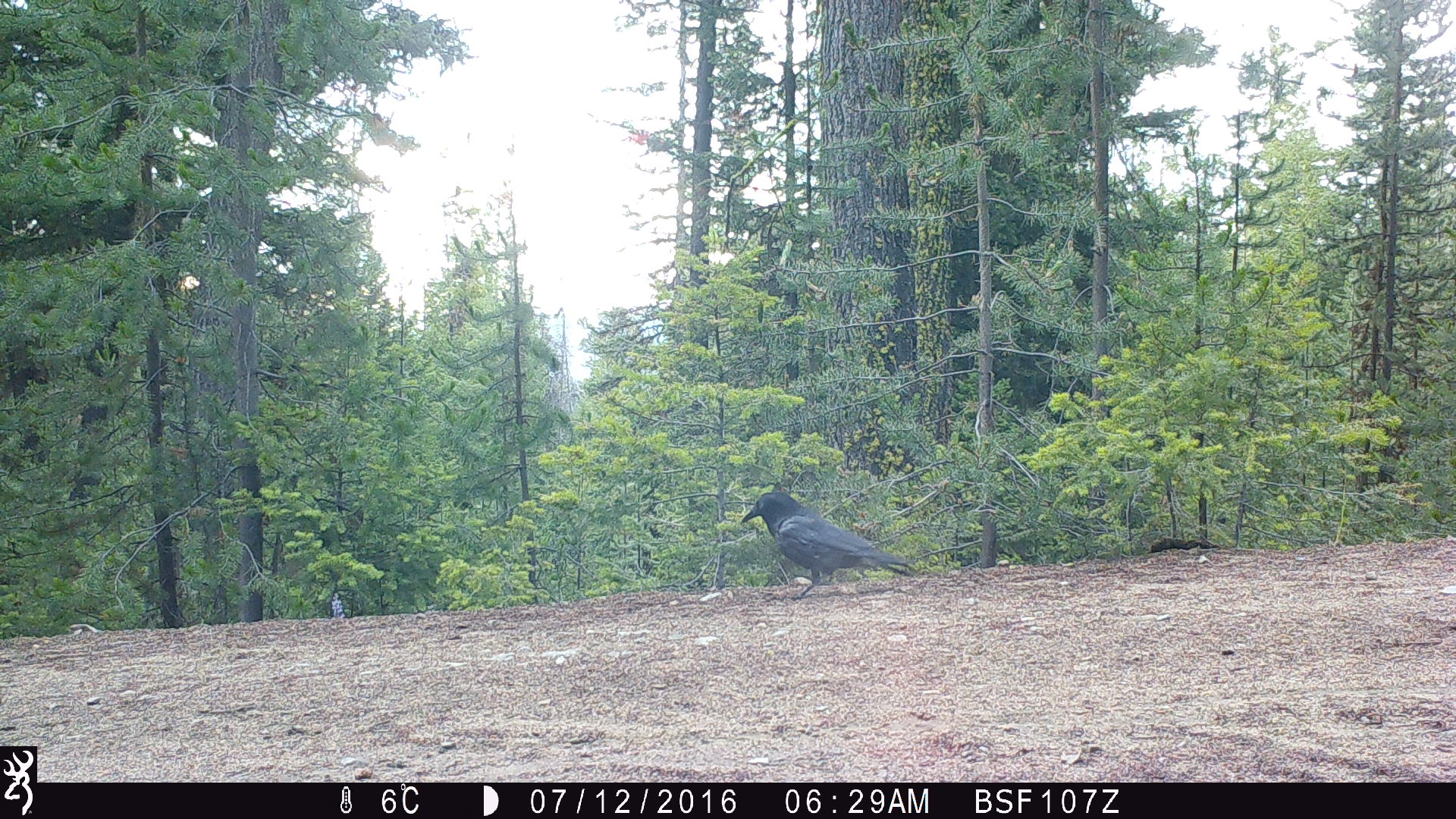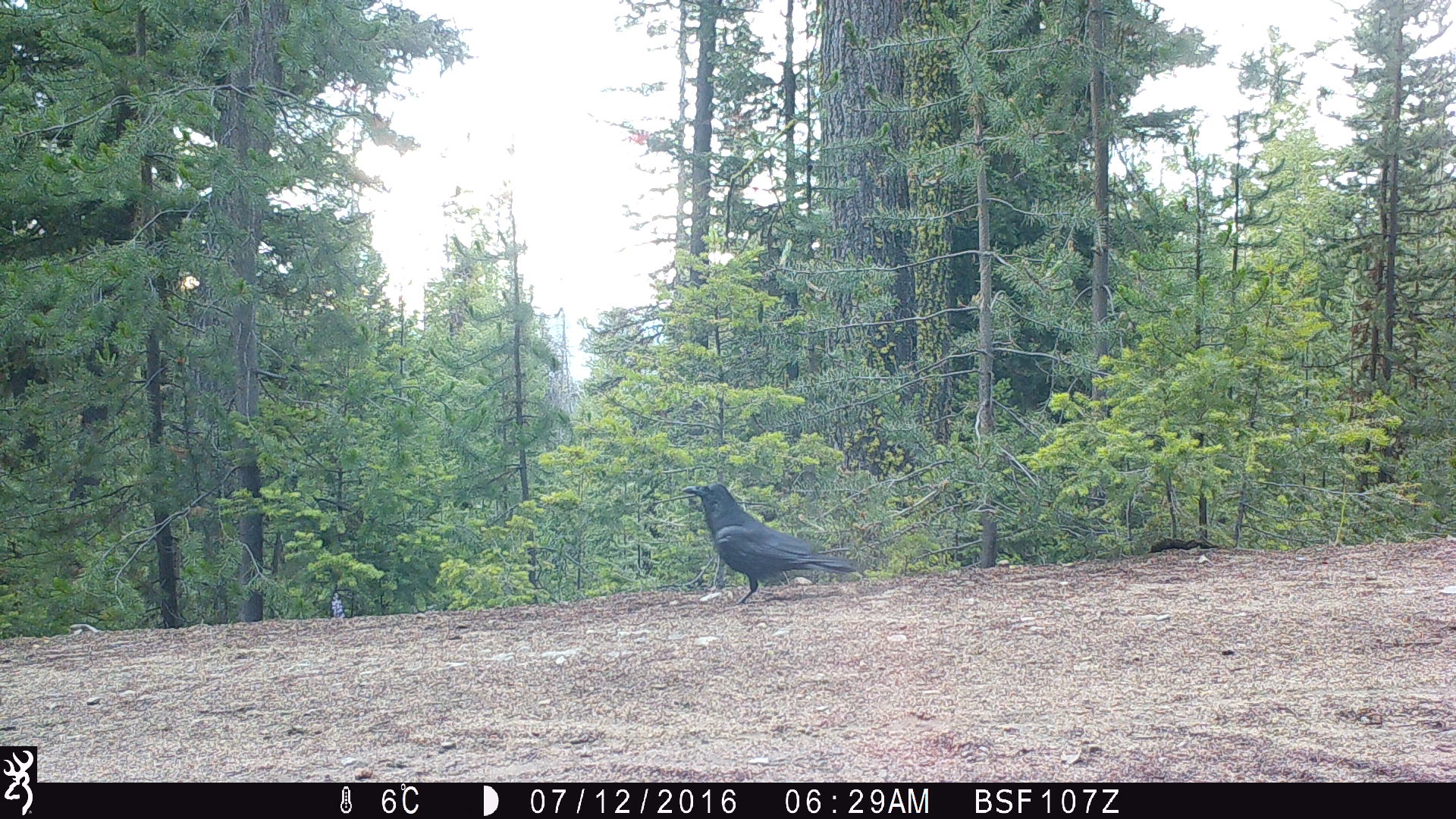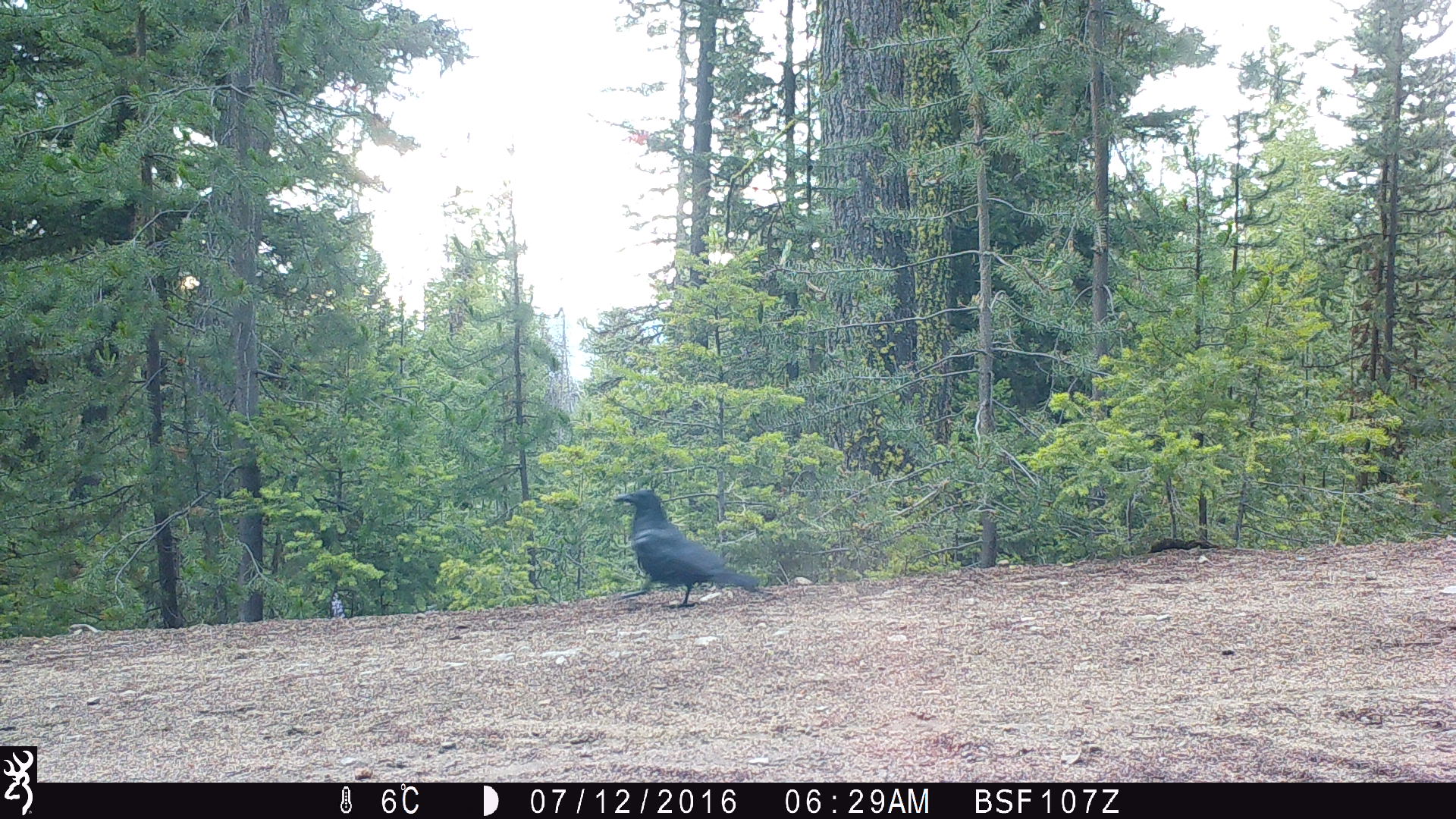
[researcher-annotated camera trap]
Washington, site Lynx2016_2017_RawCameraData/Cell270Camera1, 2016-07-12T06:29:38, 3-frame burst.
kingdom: Animalia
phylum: Chordata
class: Aves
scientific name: Aves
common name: birds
Aves (birds). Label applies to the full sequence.